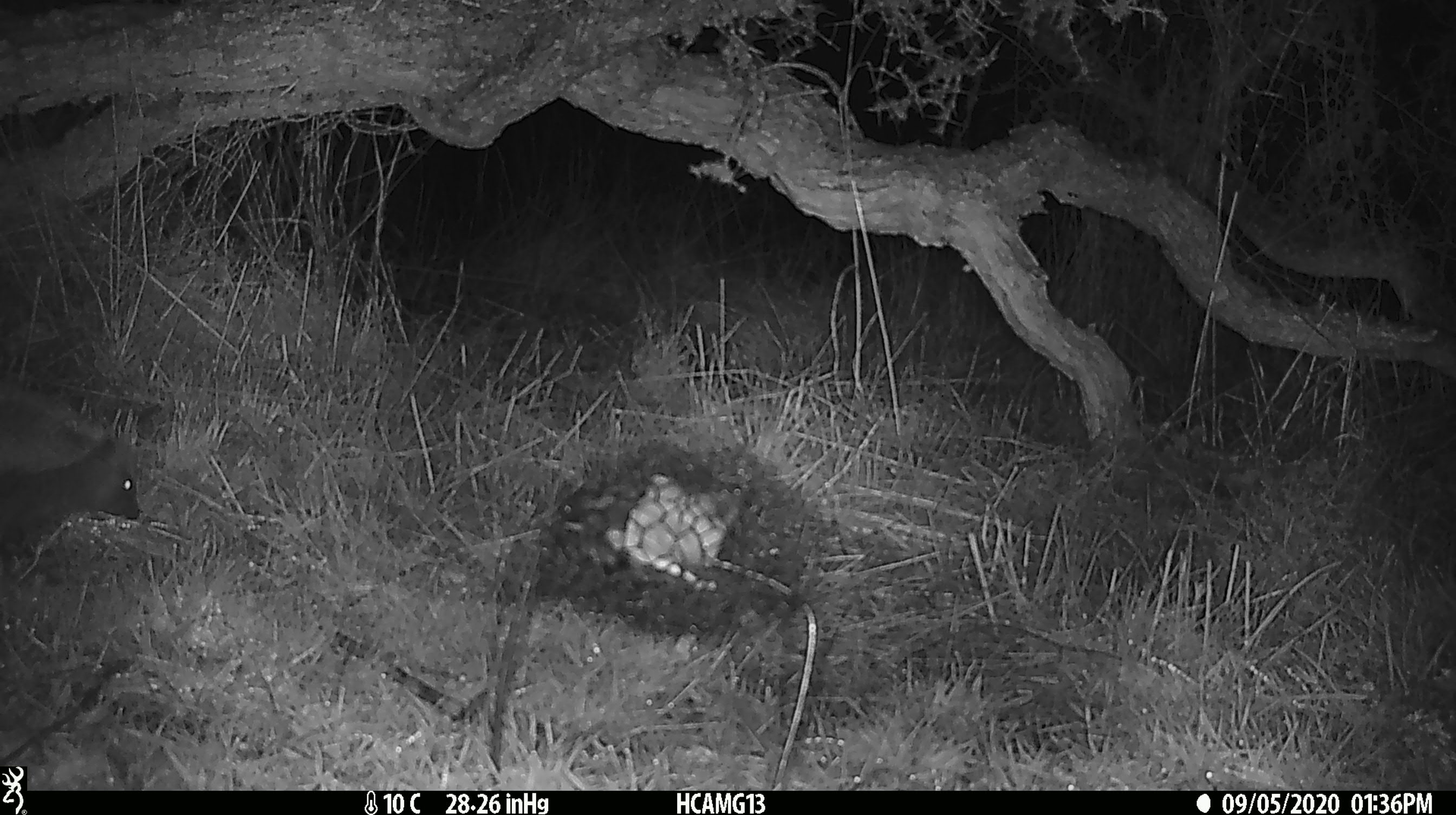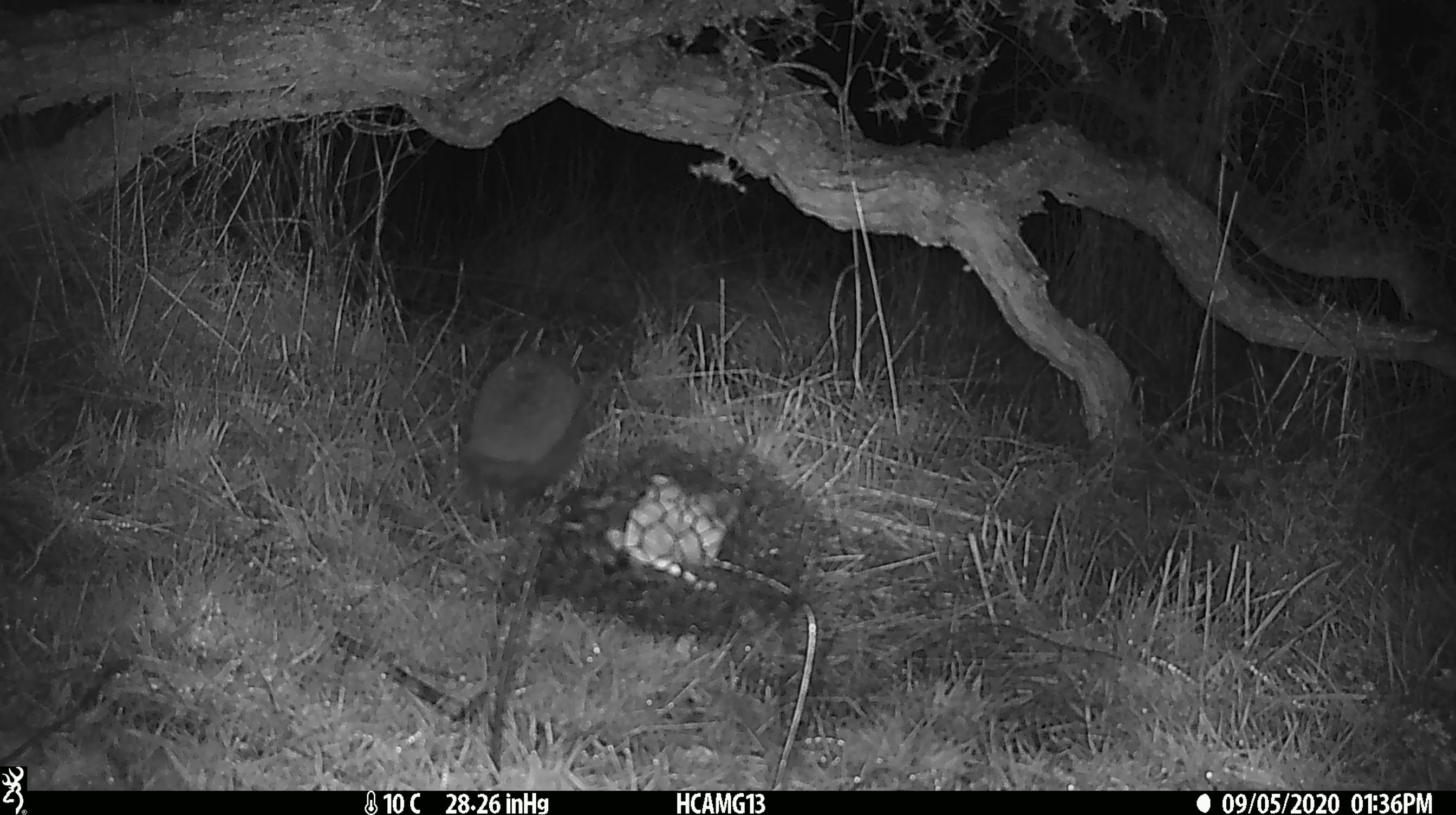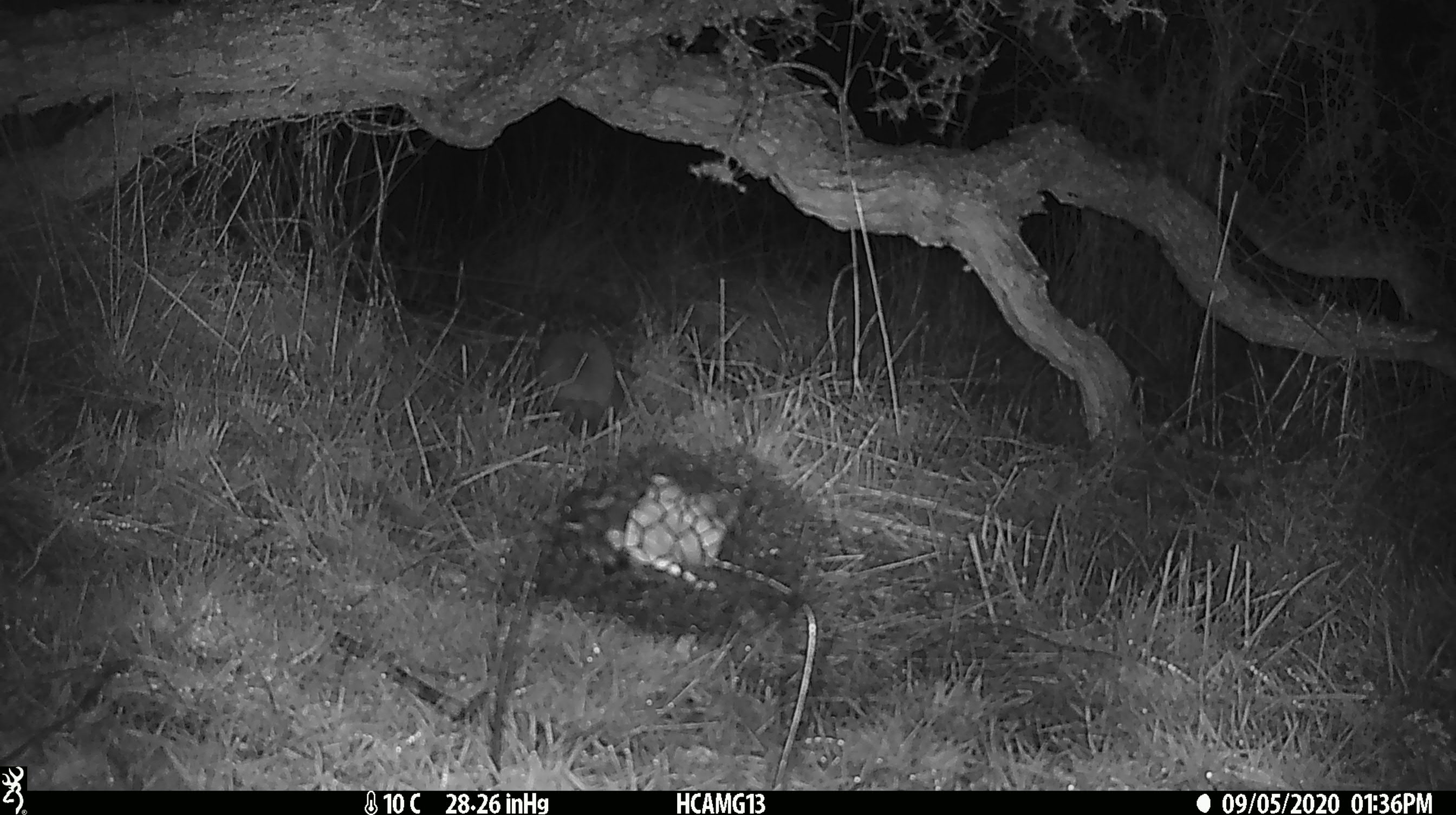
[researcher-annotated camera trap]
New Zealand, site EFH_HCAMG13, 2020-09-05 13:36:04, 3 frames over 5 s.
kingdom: Animalia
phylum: Chordata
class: Mammalia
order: Eulipotyphla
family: Erinaceidae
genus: Erinaceus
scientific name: Erinaceus europaeus europaeus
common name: european hedgehog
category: hedgehog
Hedgehog (european hedgehog) (Erinaceus europaeus europaeus).